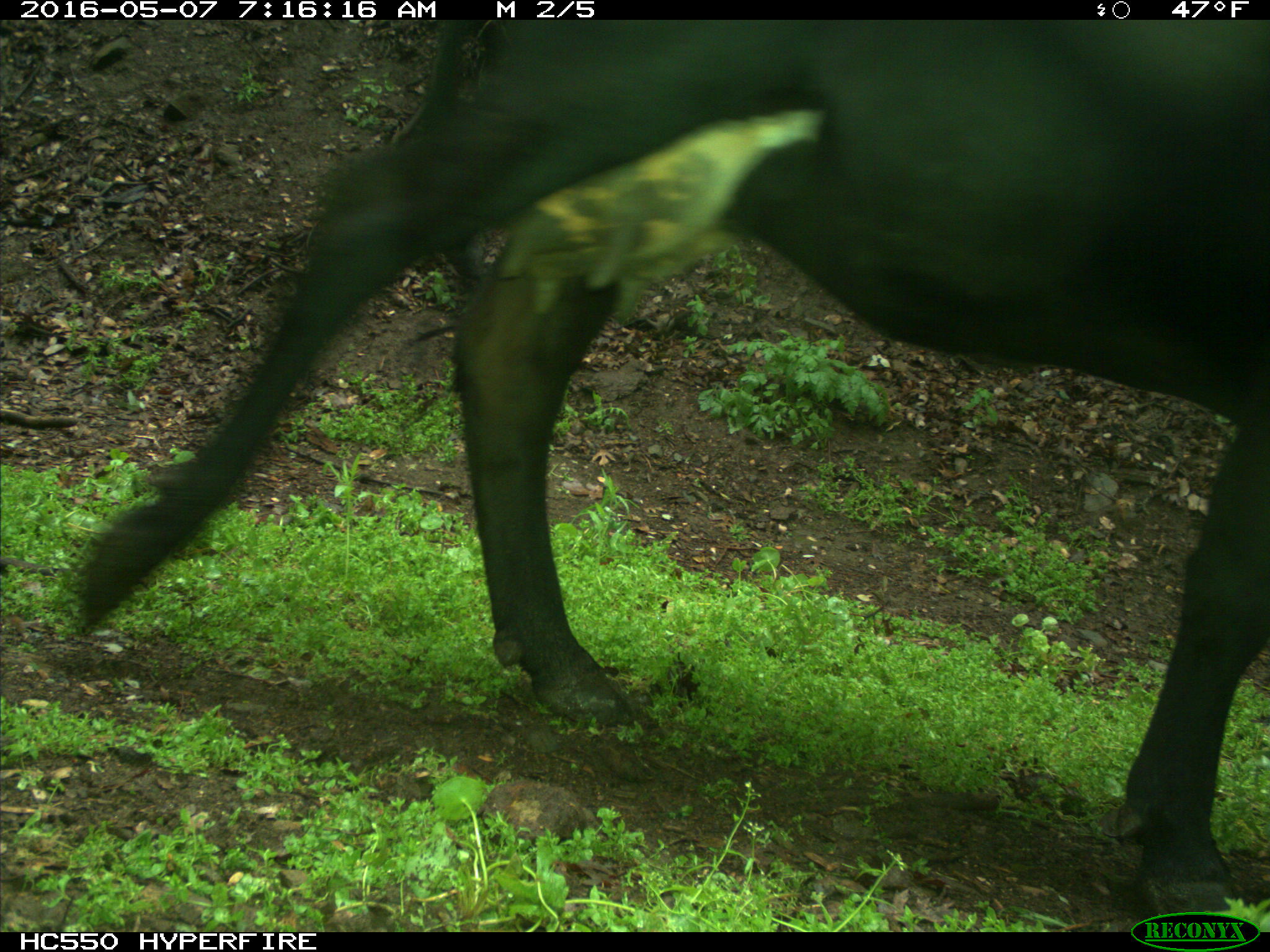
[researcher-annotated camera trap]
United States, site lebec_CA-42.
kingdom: Animalia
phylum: Chordata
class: Mammalia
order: Artiodactyla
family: Bovidae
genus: Bos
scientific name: Bos taurus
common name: domestic cow